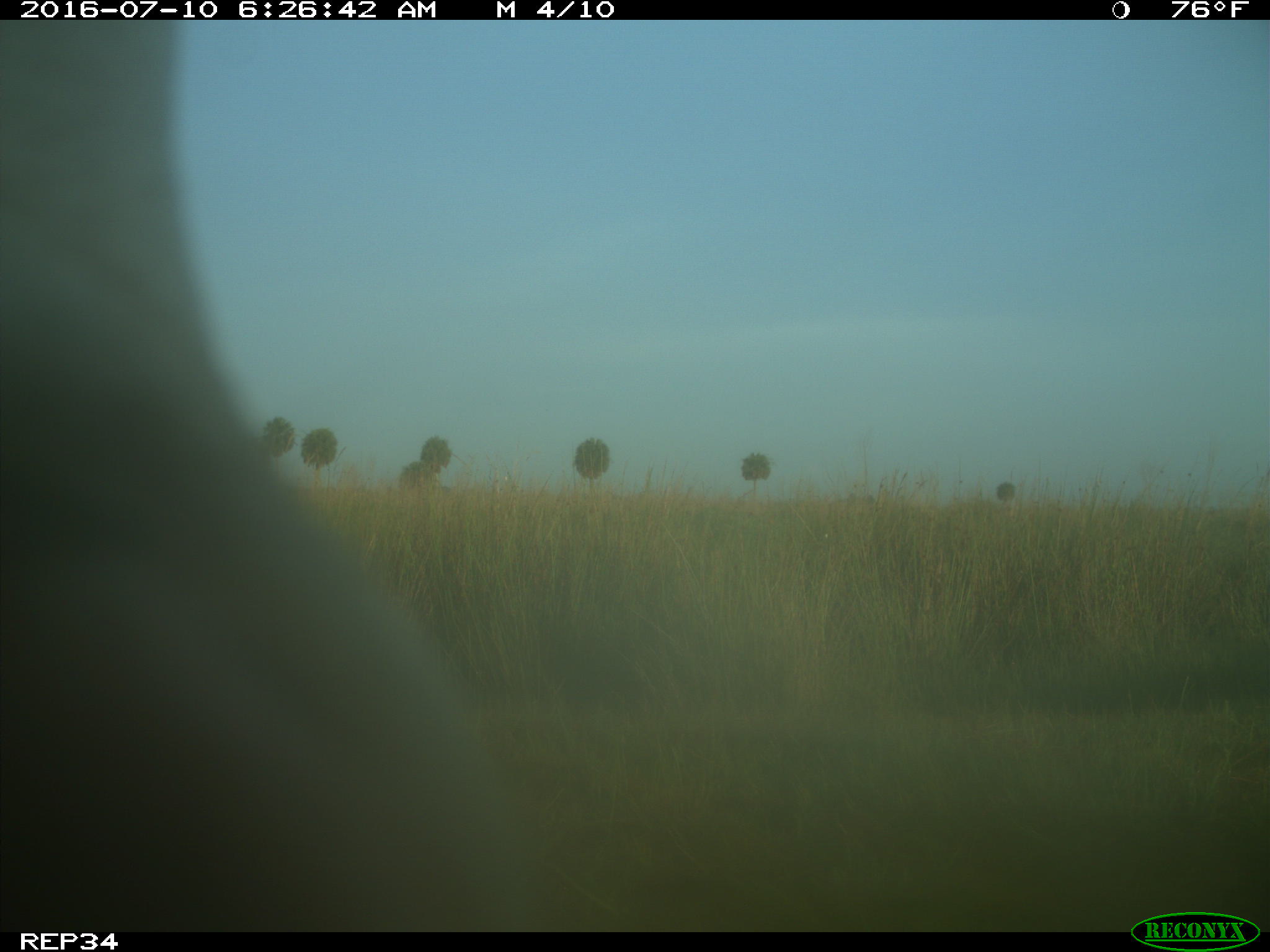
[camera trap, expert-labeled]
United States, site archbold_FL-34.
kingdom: Animalia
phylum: Chordata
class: Mammalia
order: Artiodactyla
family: Bovidae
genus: Bos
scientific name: Bos taurus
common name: domestic cow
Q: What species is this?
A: Bos taurus (domestic cow).